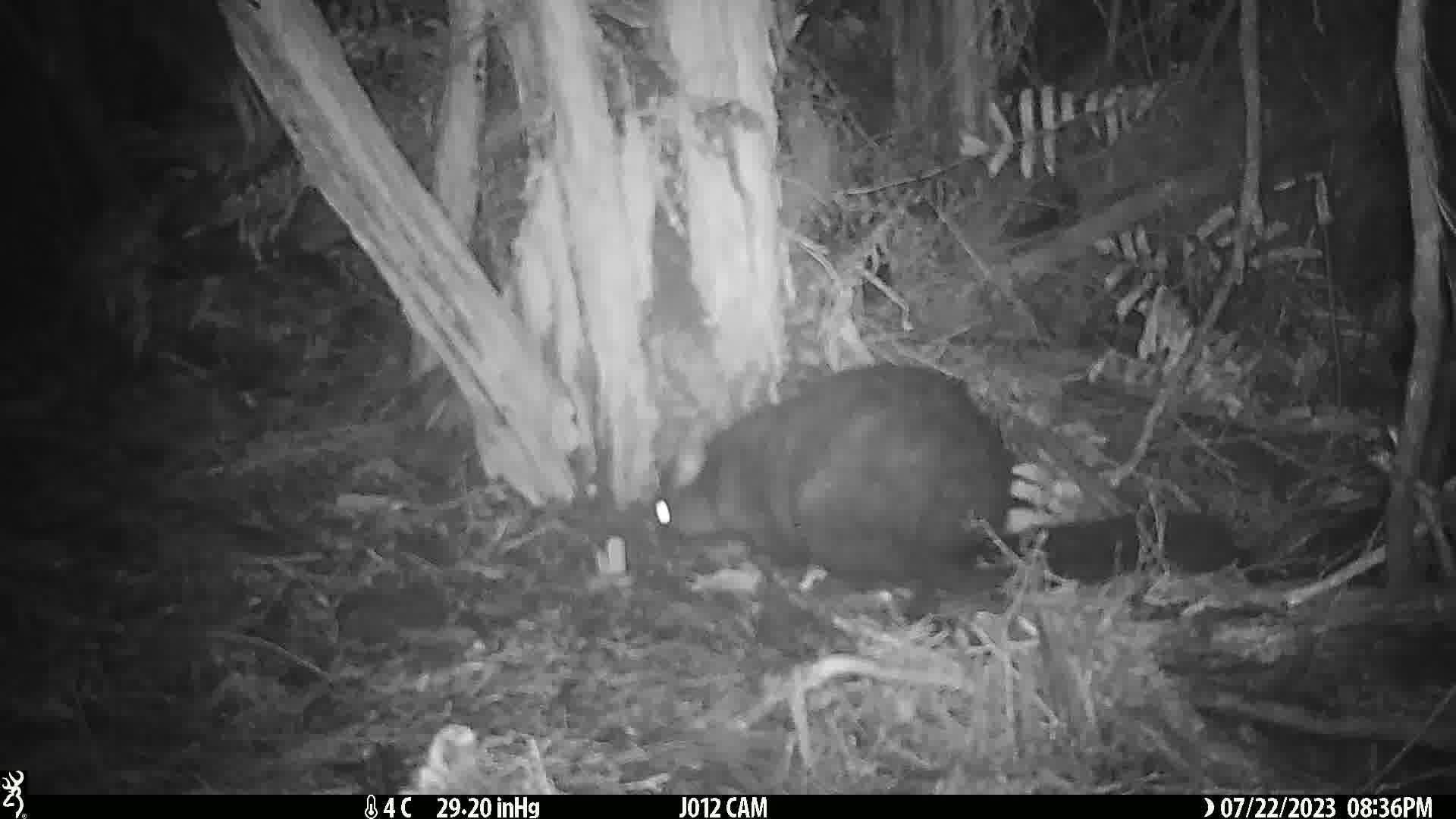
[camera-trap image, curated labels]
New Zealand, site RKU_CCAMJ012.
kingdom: Animalia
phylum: Chordata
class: Mammalia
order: Diprotodontia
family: Phalangeridae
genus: Trichosurus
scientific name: Trichosurus vulpecula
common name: common brushtail possum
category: possum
Possum (common brushtail possum) (Trichosurus vulpecula).